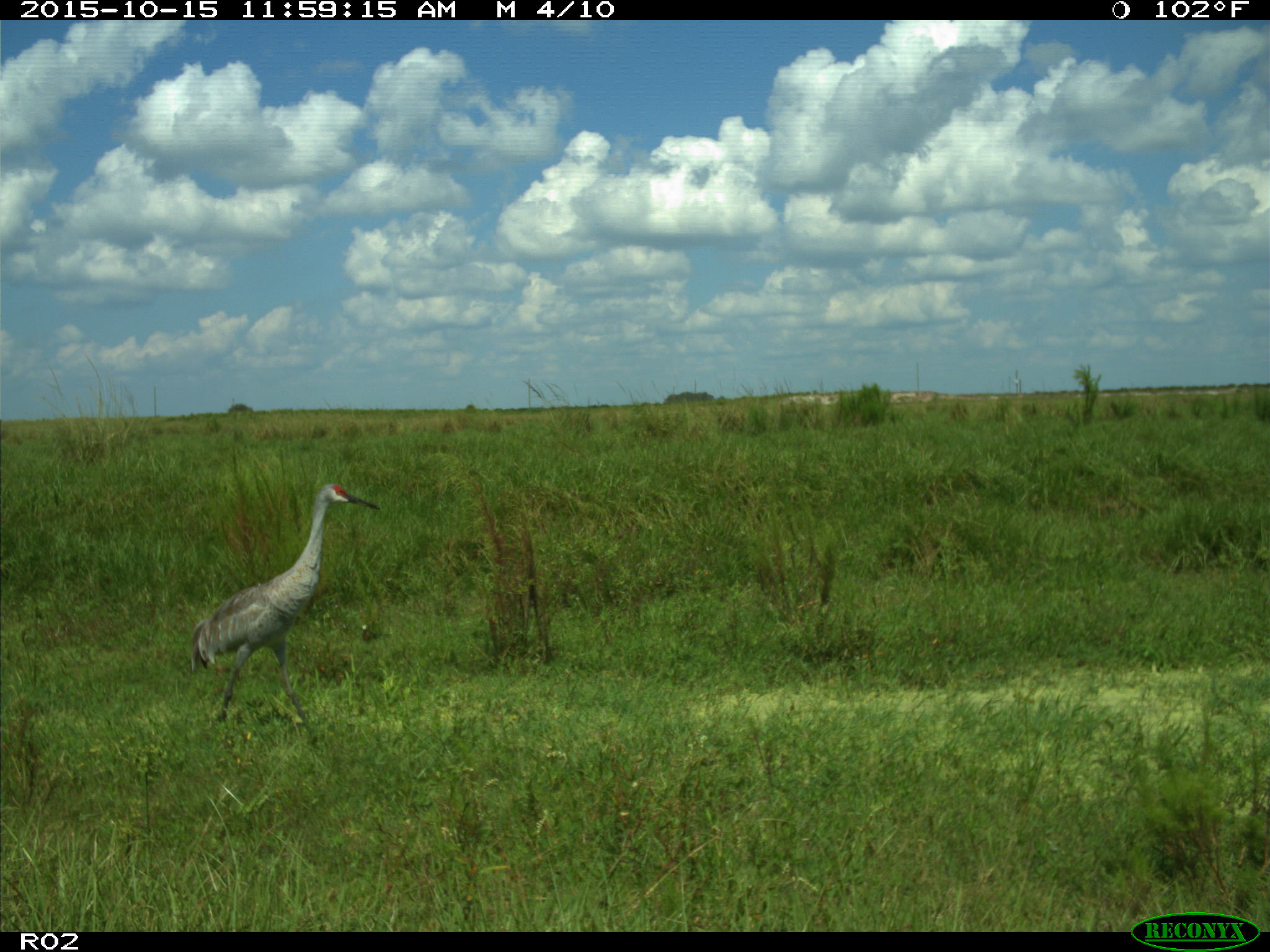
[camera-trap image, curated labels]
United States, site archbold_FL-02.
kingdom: Animalia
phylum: Chordata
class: Aves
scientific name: Aves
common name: birds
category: unidentified bird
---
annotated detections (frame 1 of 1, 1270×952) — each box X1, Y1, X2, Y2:
animal: 190, 482, 381, 743